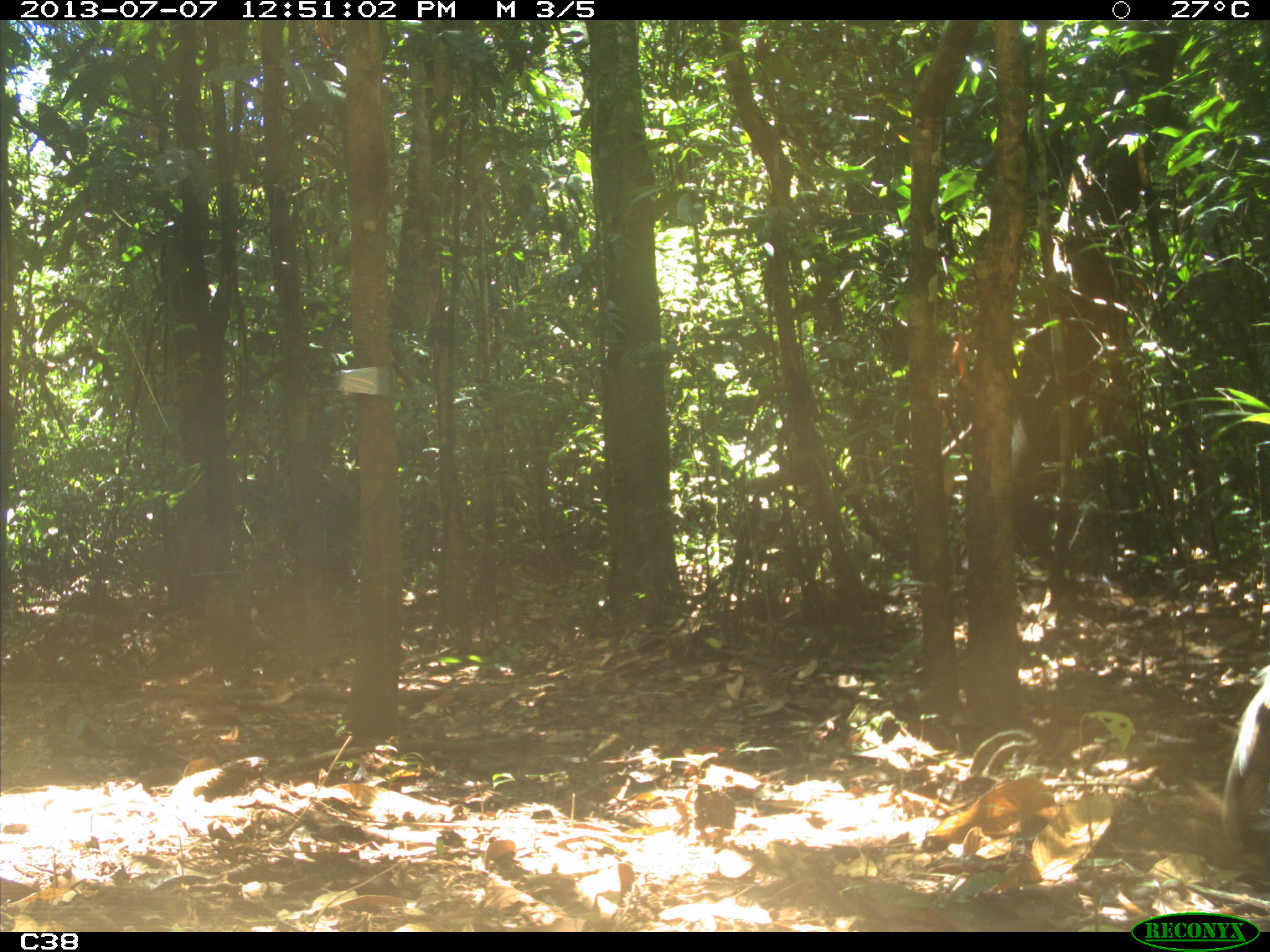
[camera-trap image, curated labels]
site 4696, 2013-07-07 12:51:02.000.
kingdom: Animalia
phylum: Chordata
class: Aves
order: Gruiformes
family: Psophiidae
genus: Psophia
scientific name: Psophia crepitans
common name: gray-winged trumpeter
Psophia crepitans (gray-winged trumpeter), count 1, age adult.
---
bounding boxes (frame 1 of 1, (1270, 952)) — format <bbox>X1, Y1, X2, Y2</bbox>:
psophia crepitans: <bbox>1221, 662, 1270, 854</bbox>